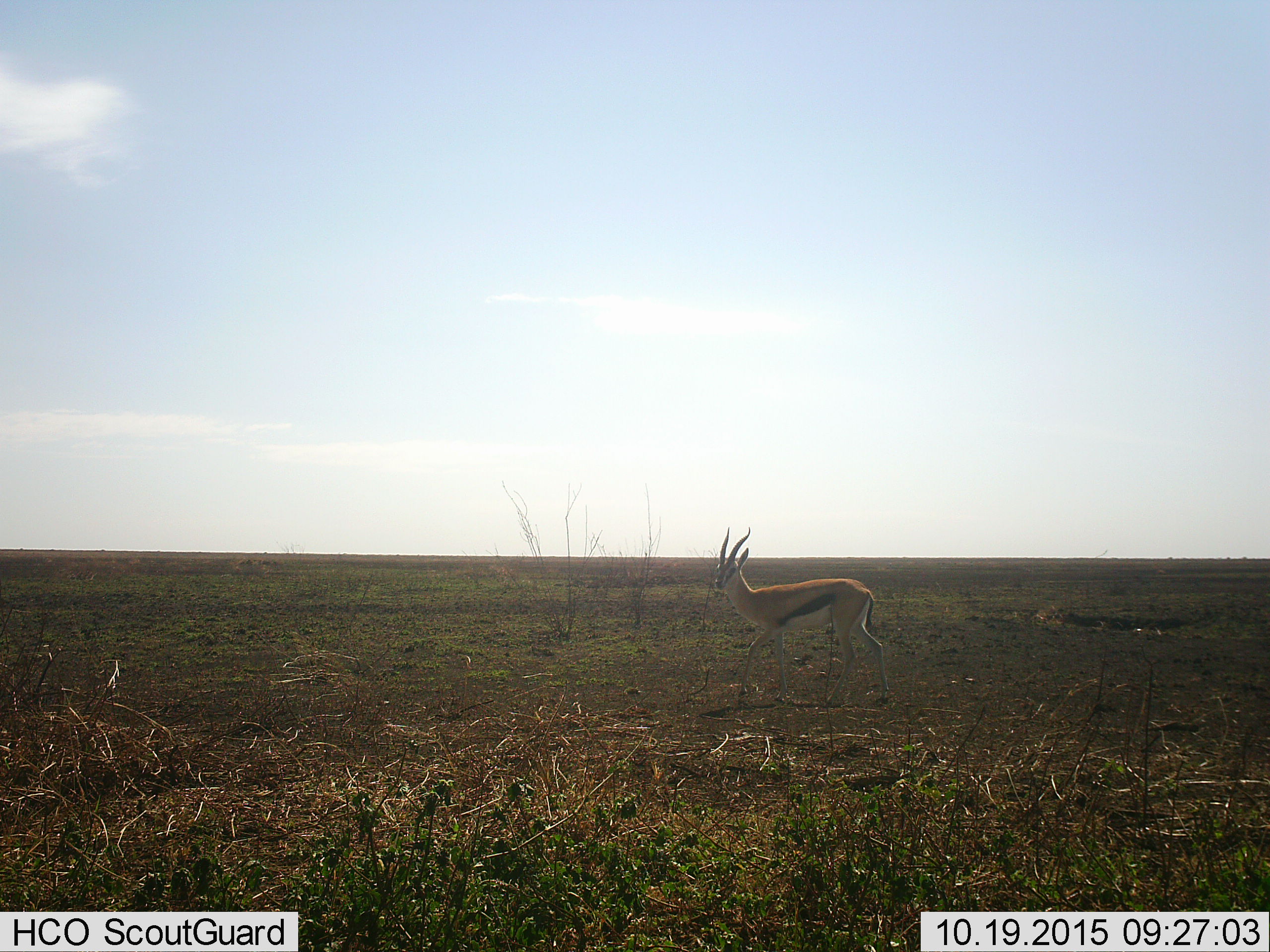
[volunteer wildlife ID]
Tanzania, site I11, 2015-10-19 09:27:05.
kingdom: Animalia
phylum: Chordata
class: Mammalia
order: Artiodactyla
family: Bovidae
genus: Eudorcas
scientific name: Eudorcas thomsonii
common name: thomson's gazelle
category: gazellethomsons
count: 1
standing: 22%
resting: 0%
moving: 78%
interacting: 0%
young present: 0%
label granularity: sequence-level